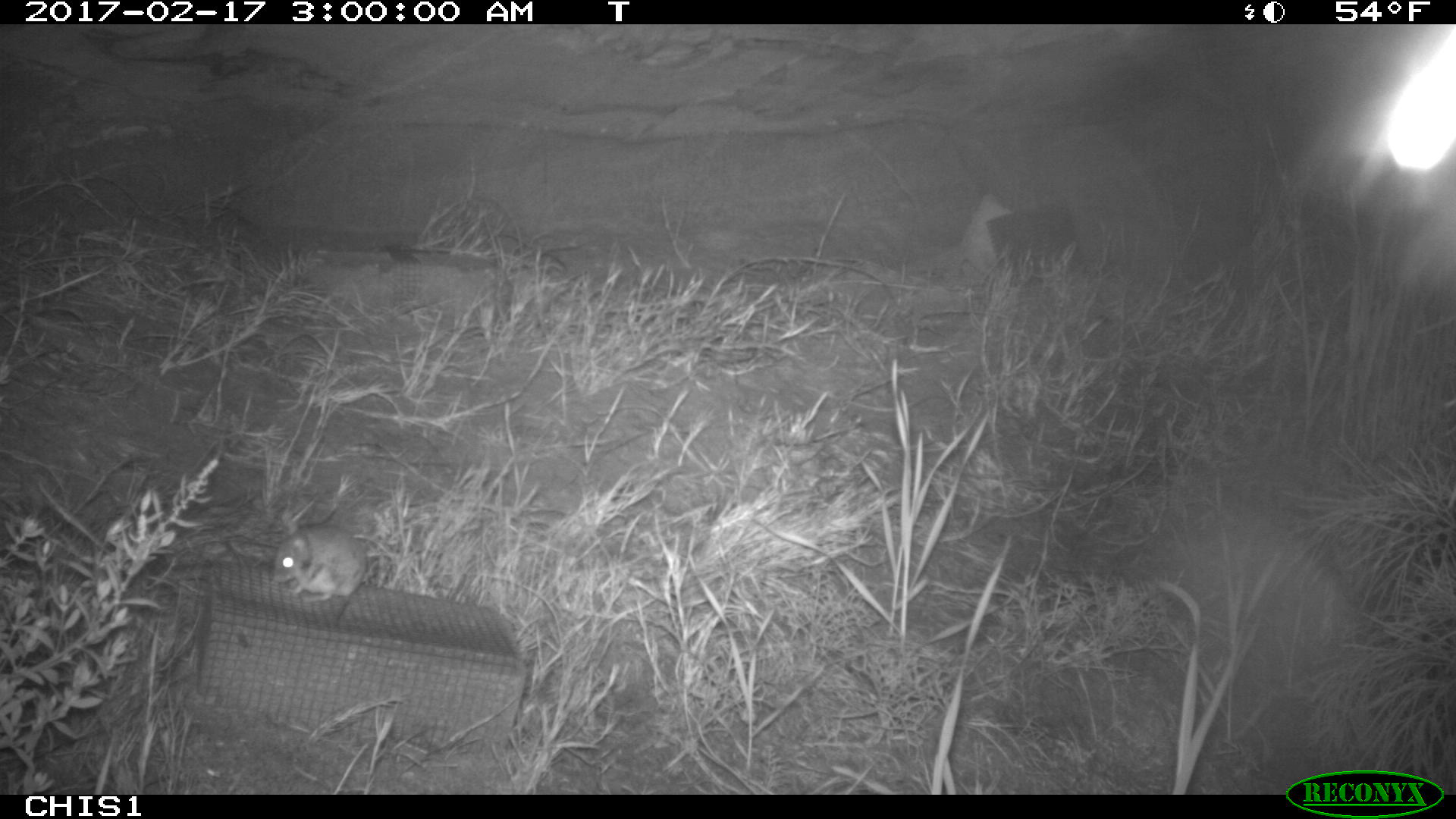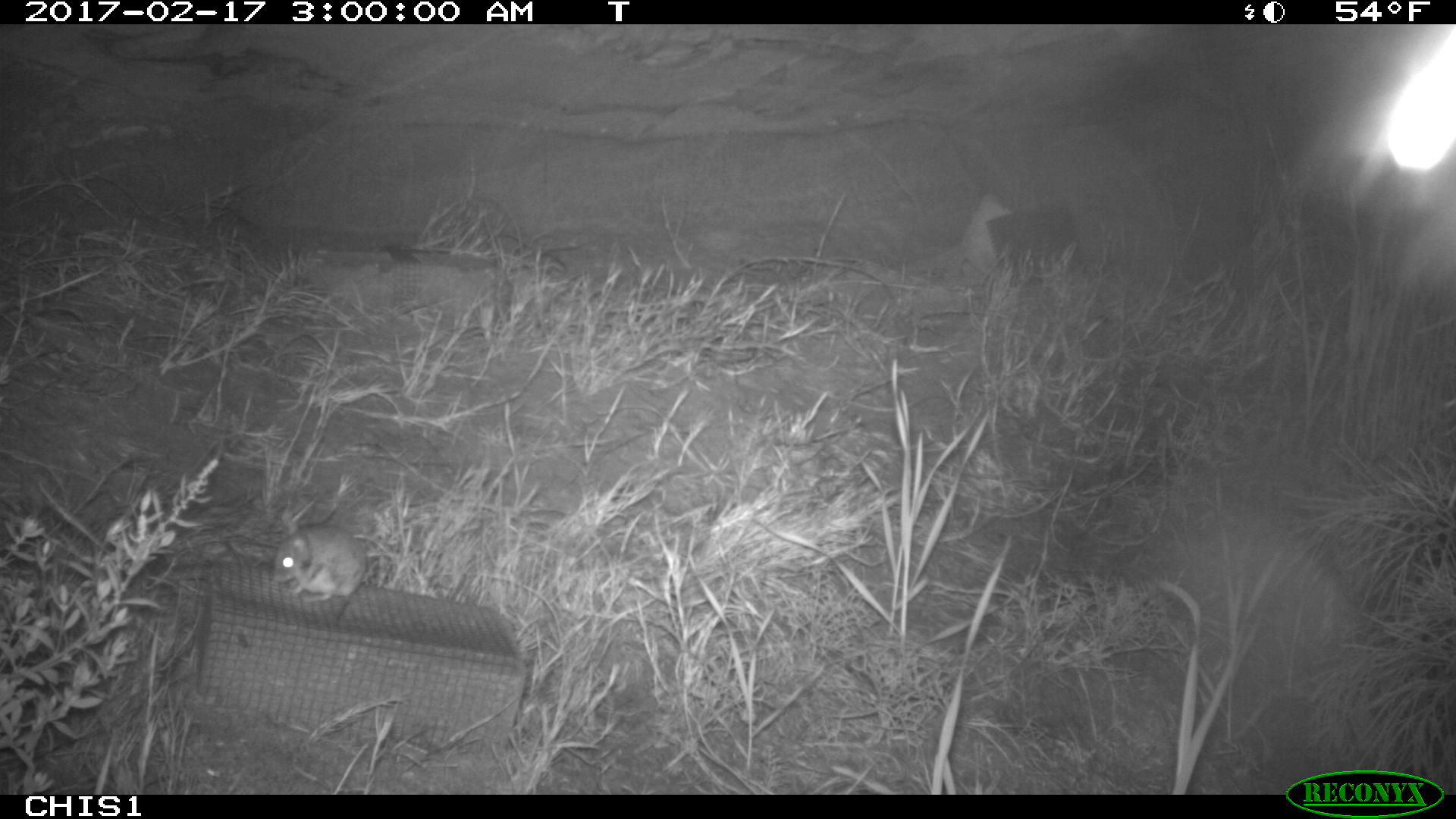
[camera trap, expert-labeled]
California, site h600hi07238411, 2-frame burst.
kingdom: Animalia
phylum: Chordata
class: Mammalia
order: Rodentia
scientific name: Rodentia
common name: rodent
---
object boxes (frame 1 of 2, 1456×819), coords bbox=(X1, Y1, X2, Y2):
rodent: bbox=(273, 511, 366, 601)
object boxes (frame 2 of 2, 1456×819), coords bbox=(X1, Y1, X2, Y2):
rodent: bbox=(271, 527, 368, 601)